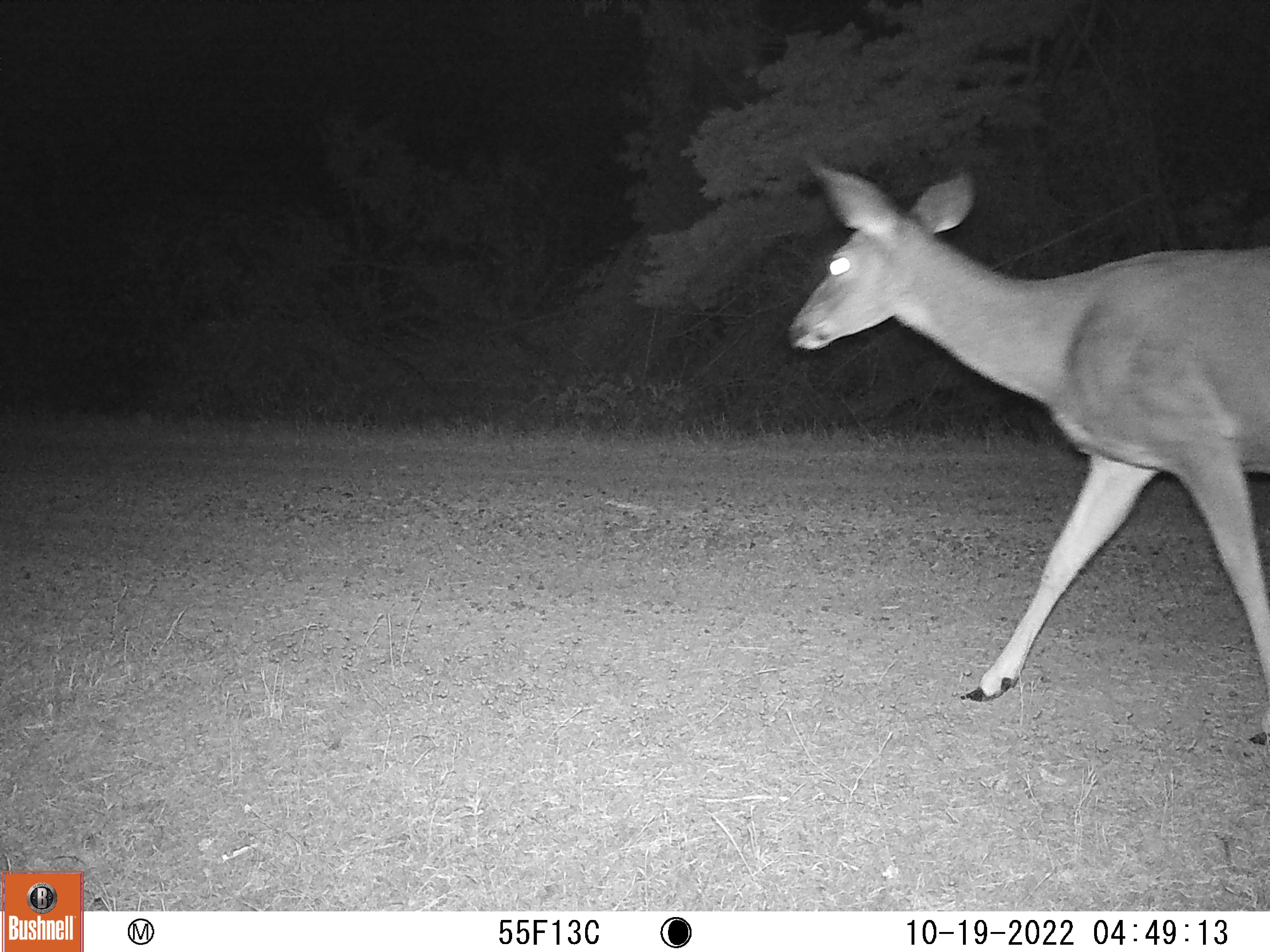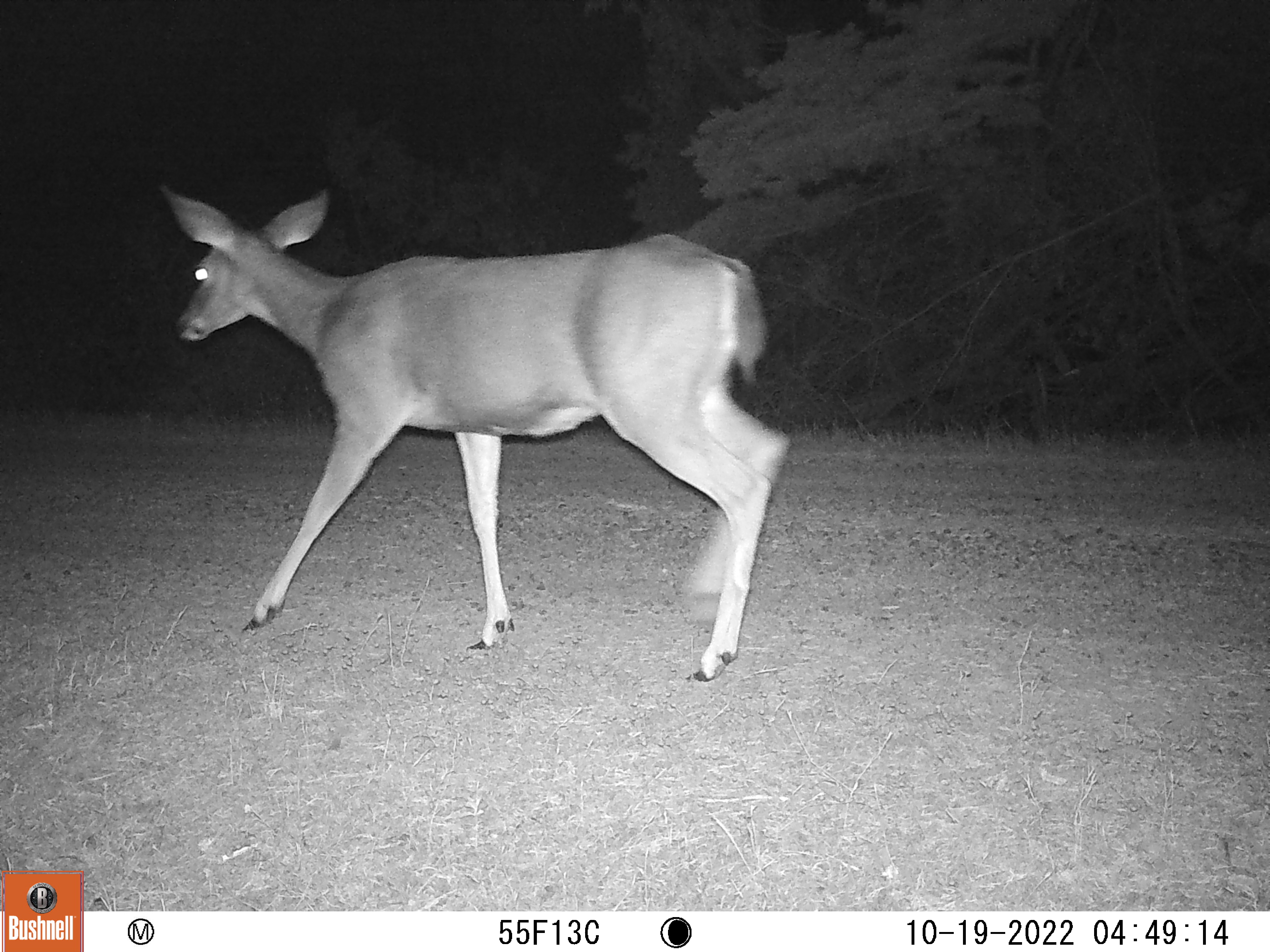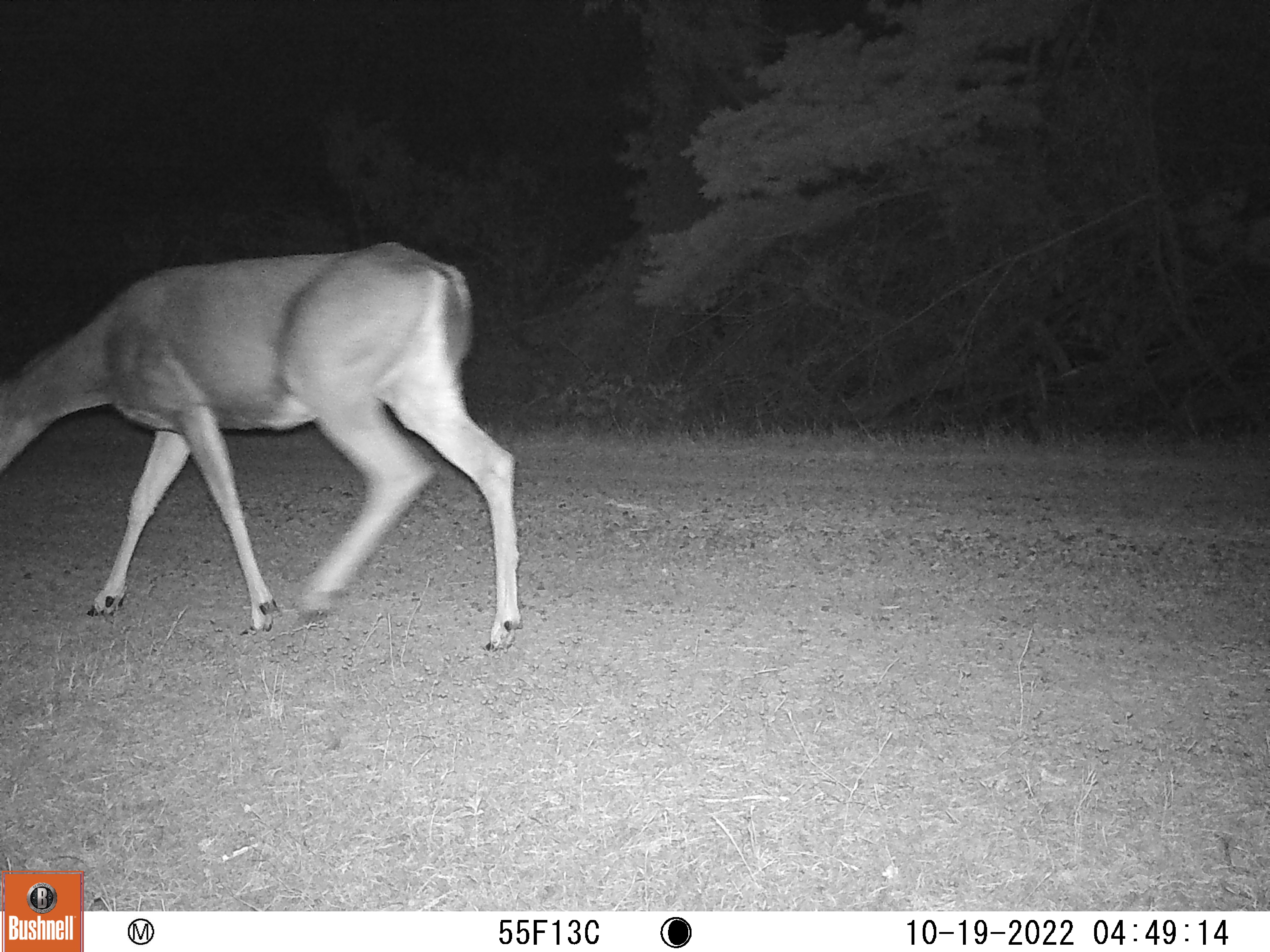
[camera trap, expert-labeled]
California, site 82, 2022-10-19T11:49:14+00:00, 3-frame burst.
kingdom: Animalia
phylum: Chordata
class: Mammalia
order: Artiodactyla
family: Cervidae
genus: Odocoileus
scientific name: Odocoileus hemionus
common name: mule deer